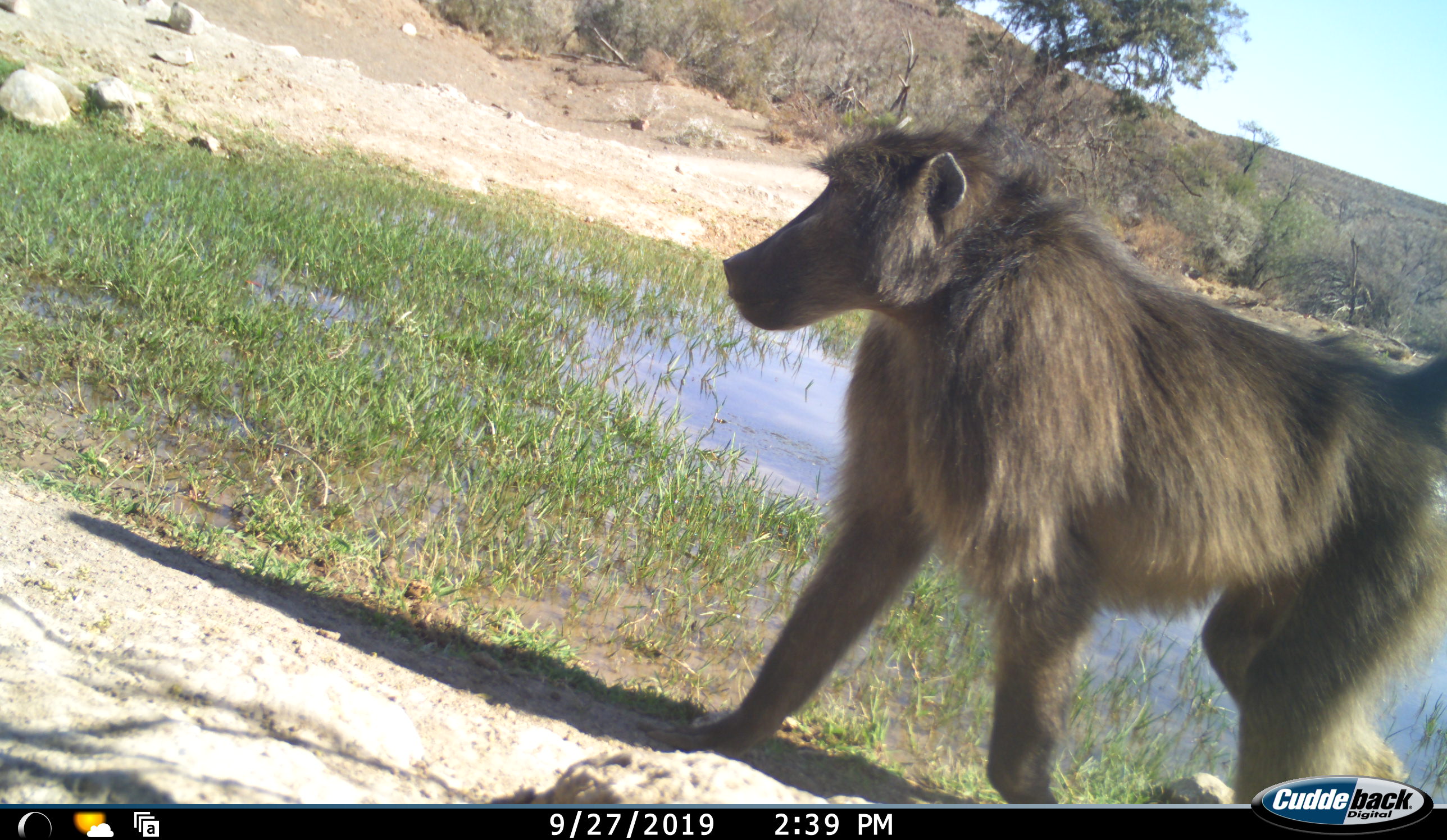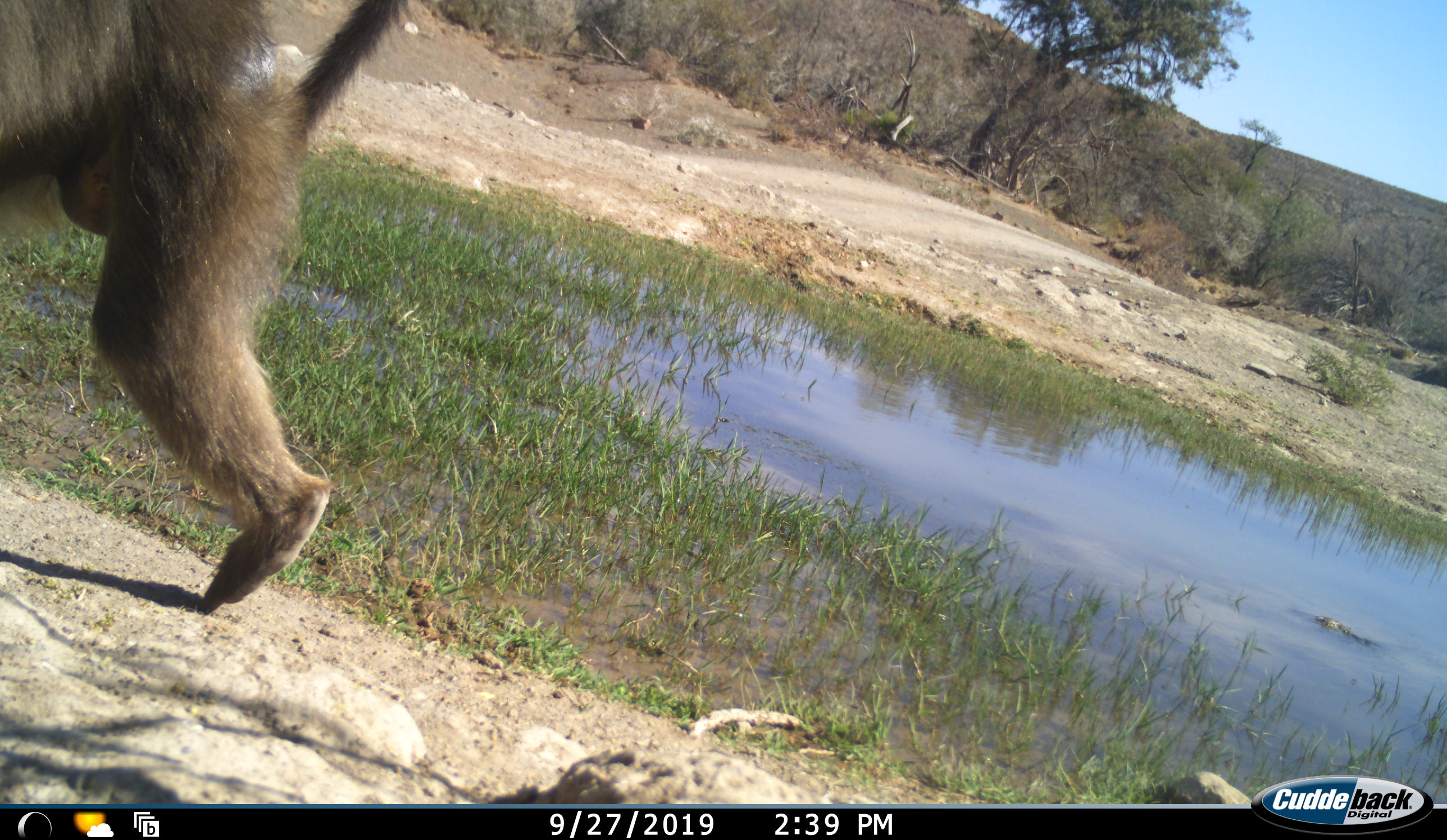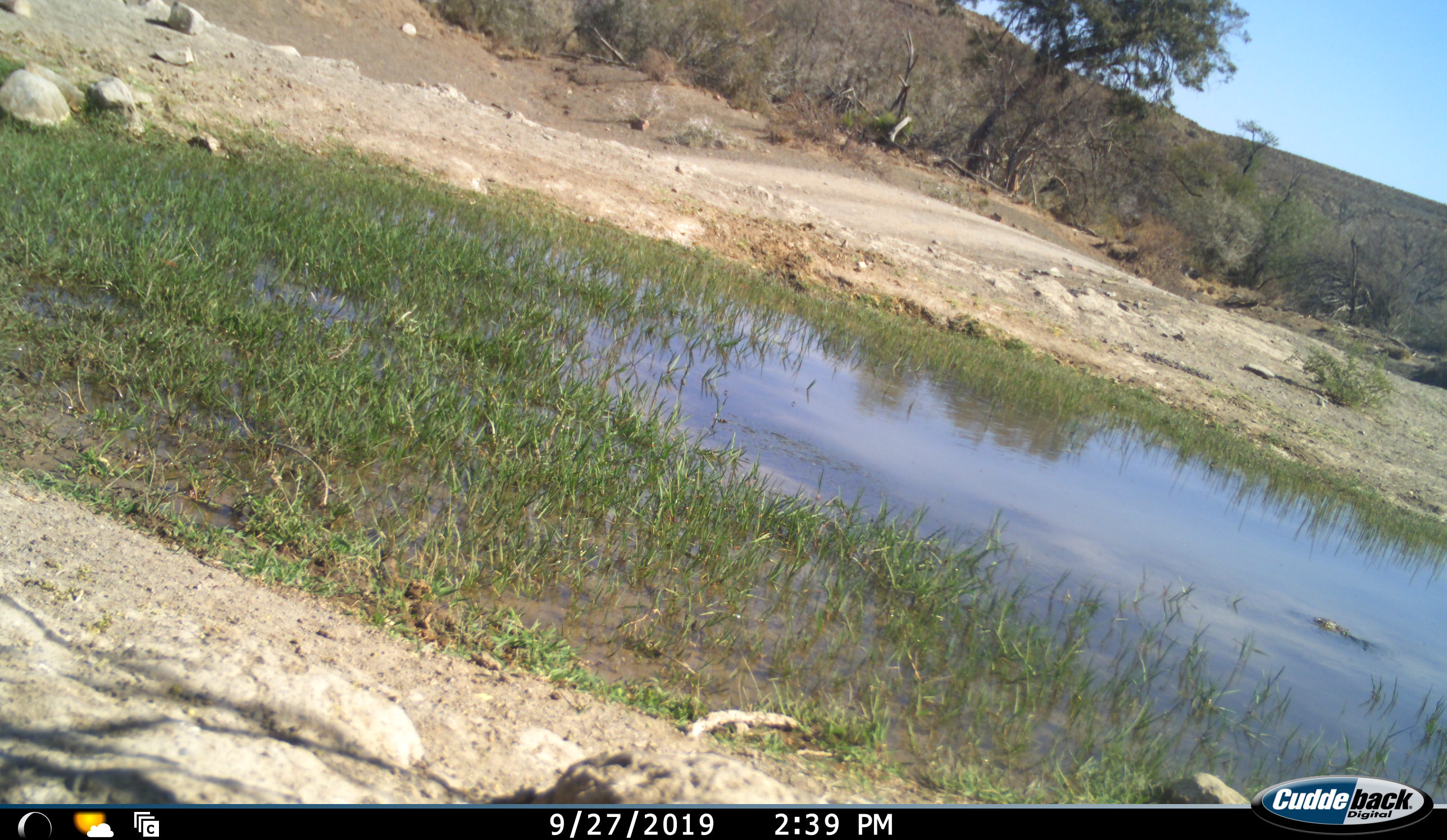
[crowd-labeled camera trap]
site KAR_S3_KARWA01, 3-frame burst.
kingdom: Animalia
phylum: Chordata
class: Mammalia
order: Primates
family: Cercopithecidae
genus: Papio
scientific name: Papio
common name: baboon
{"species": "baboon (Papio)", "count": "1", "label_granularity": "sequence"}